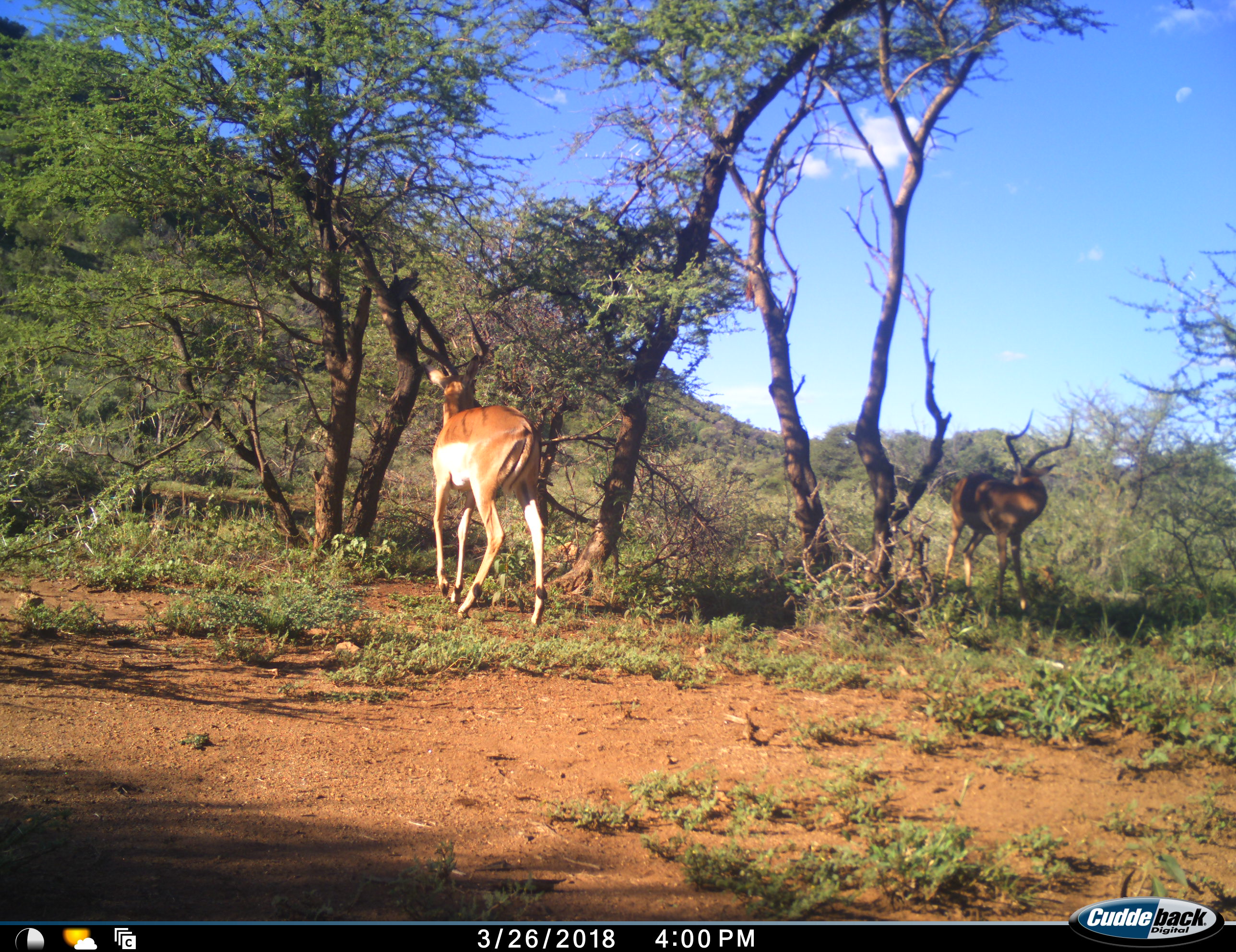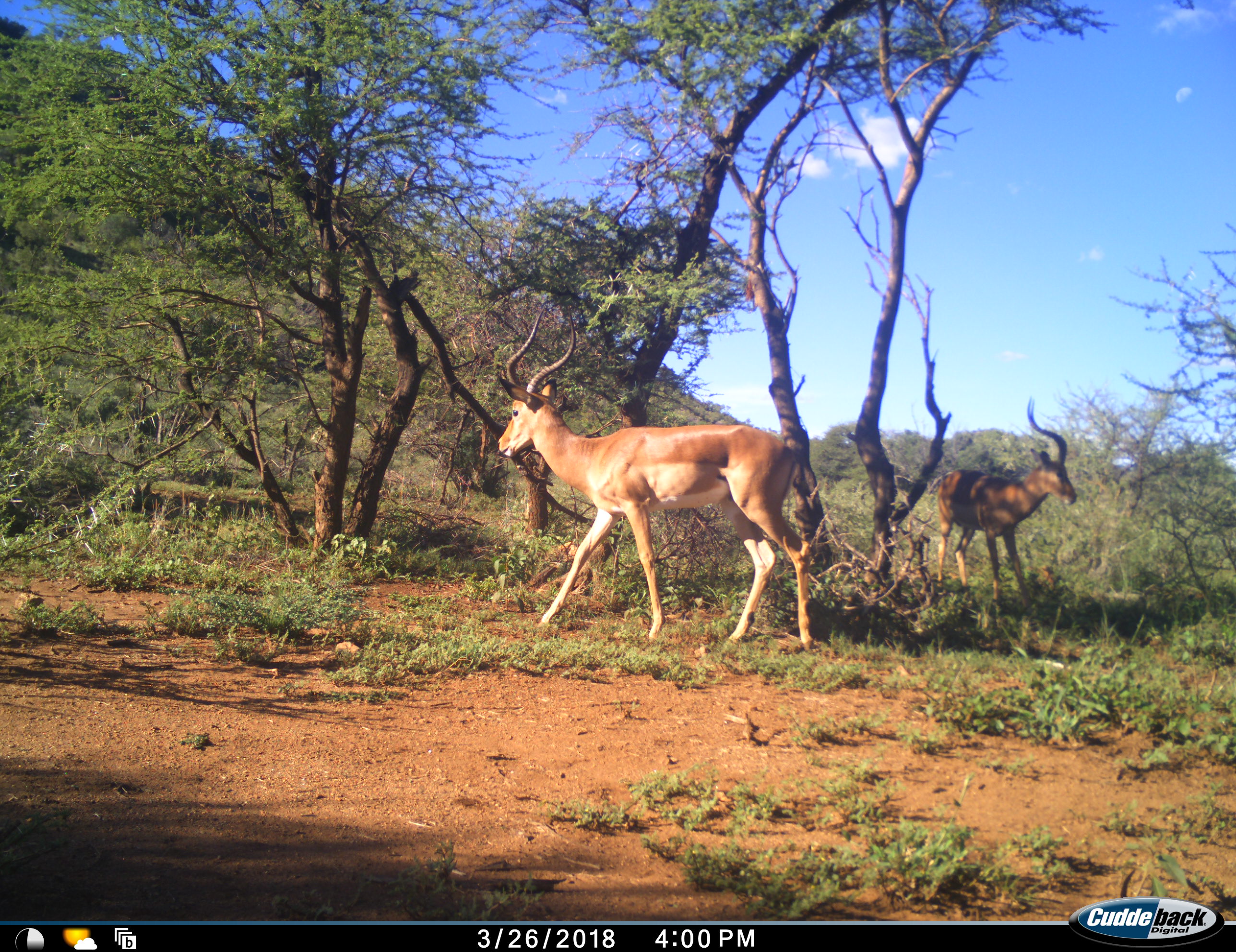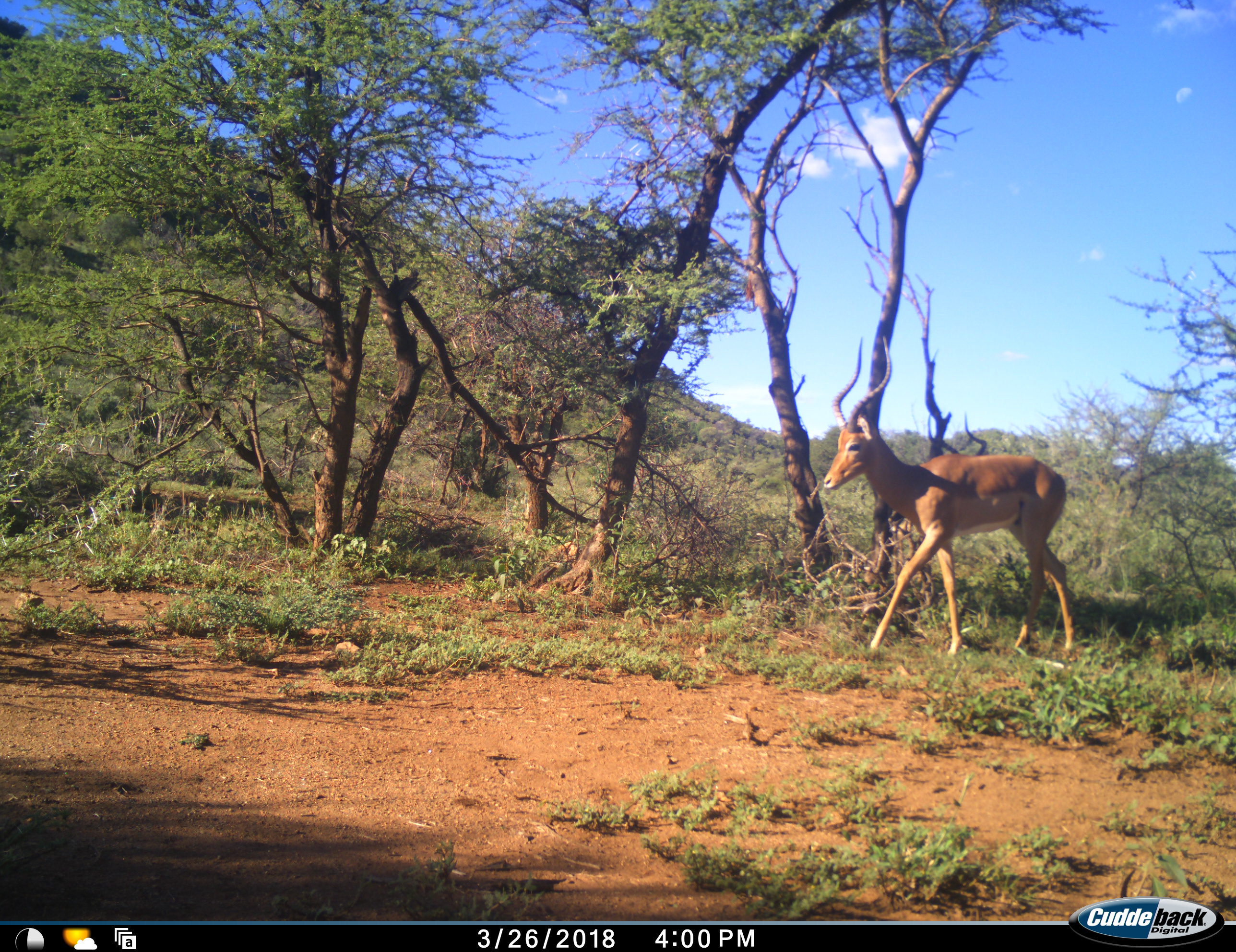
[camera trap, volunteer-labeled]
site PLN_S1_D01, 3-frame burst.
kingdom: Animalia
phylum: Chordata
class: Mammalia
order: Artiodactyla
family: Bovidae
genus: Aepyceros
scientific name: Aepyceros melampus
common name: impala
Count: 2.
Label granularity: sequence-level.